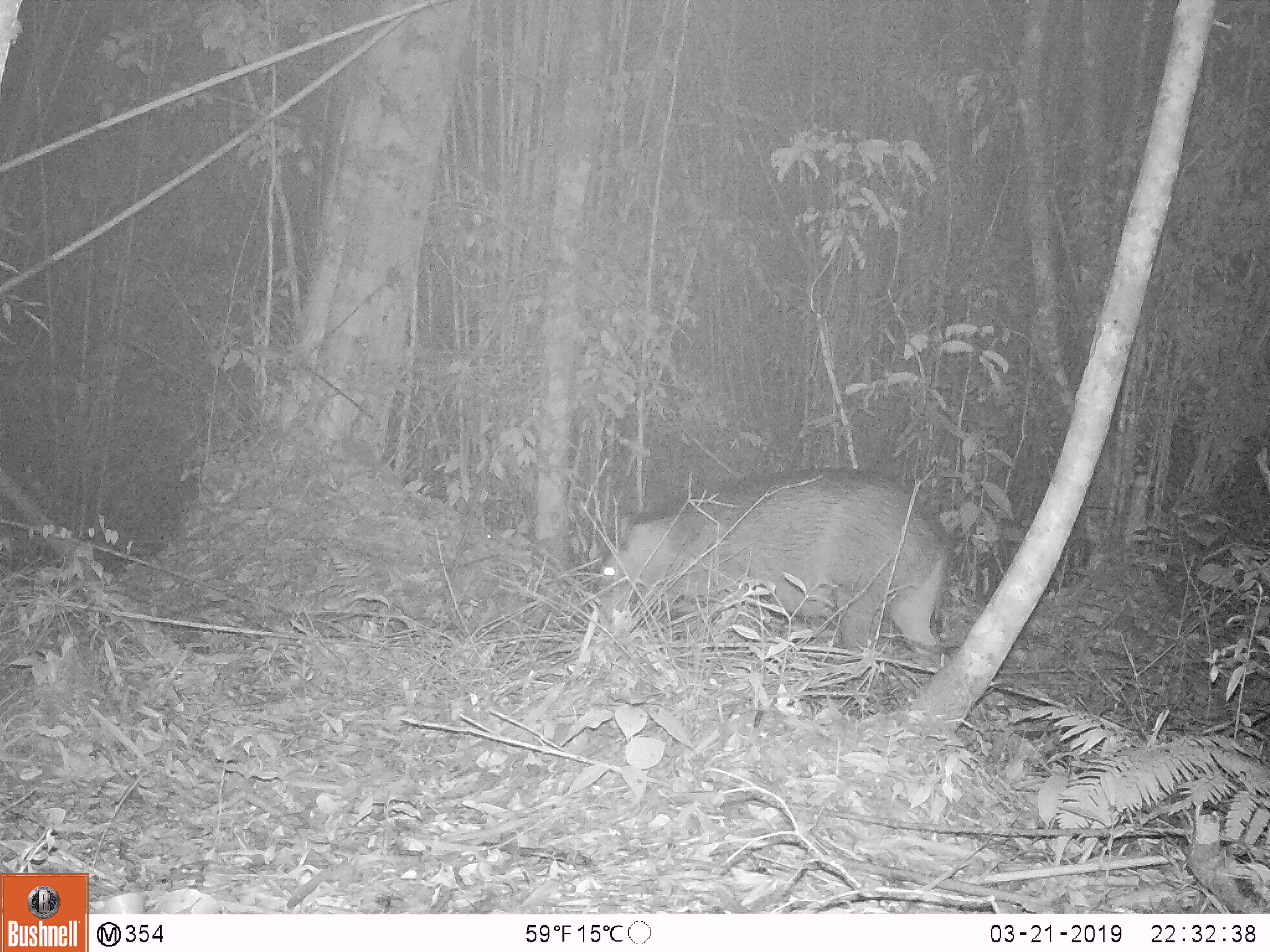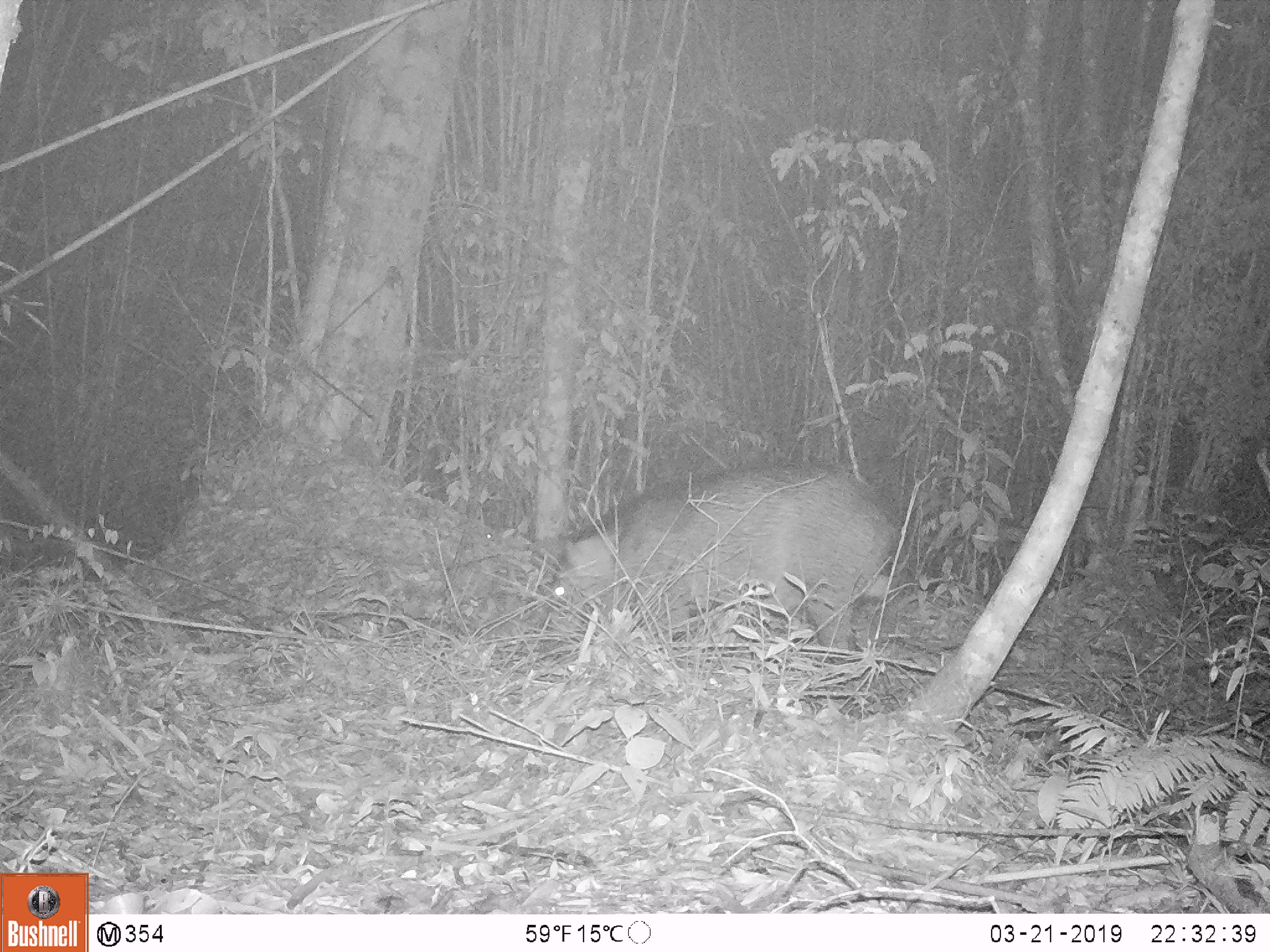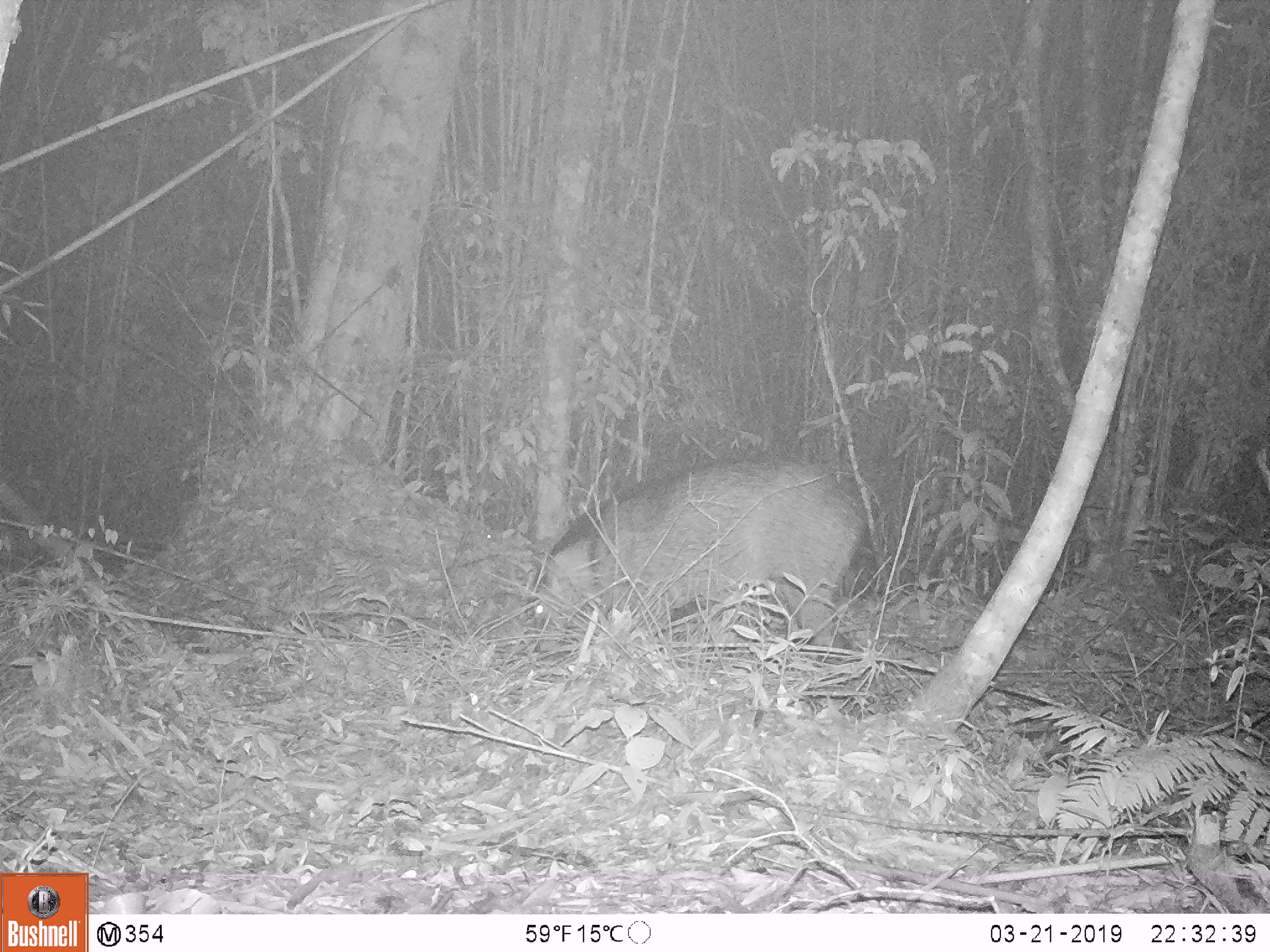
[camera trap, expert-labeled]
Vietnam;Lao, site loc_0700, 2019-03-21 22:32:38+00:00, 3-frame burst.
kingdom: Animalia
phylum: Chordata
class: Mammalia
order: Artiodactyla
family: Suidae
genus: Sus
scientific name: Sus scrofa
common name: eurasian wild pig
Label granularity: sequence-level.